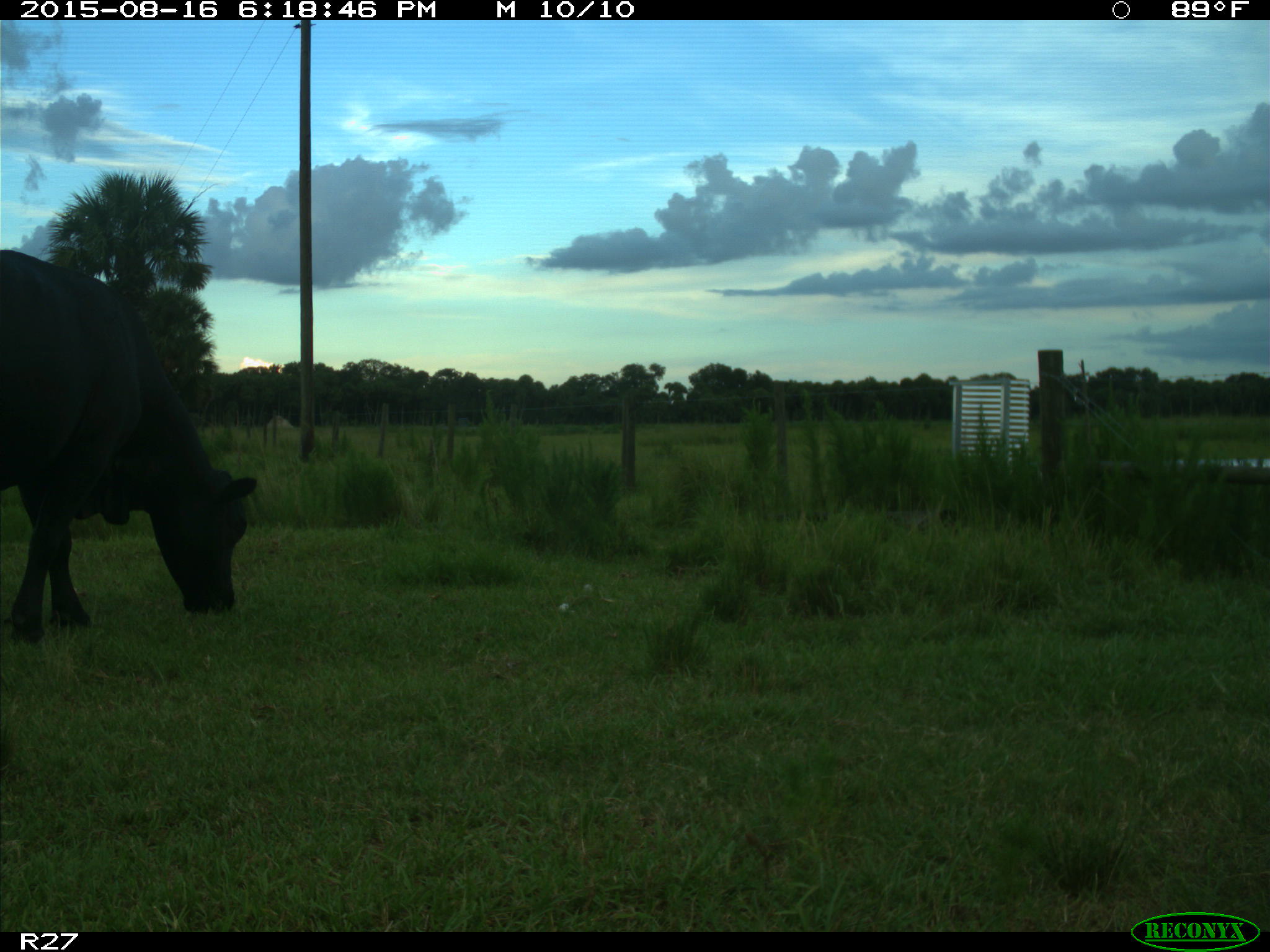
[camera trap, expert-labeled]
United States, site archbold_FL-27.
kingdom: Animalia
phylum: Chordata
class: Mammalia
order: Artiodactyla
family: Bovidae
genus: Bos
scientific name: Bos taurus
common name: domestic cow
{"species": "Bos taurus (domestic cow)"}